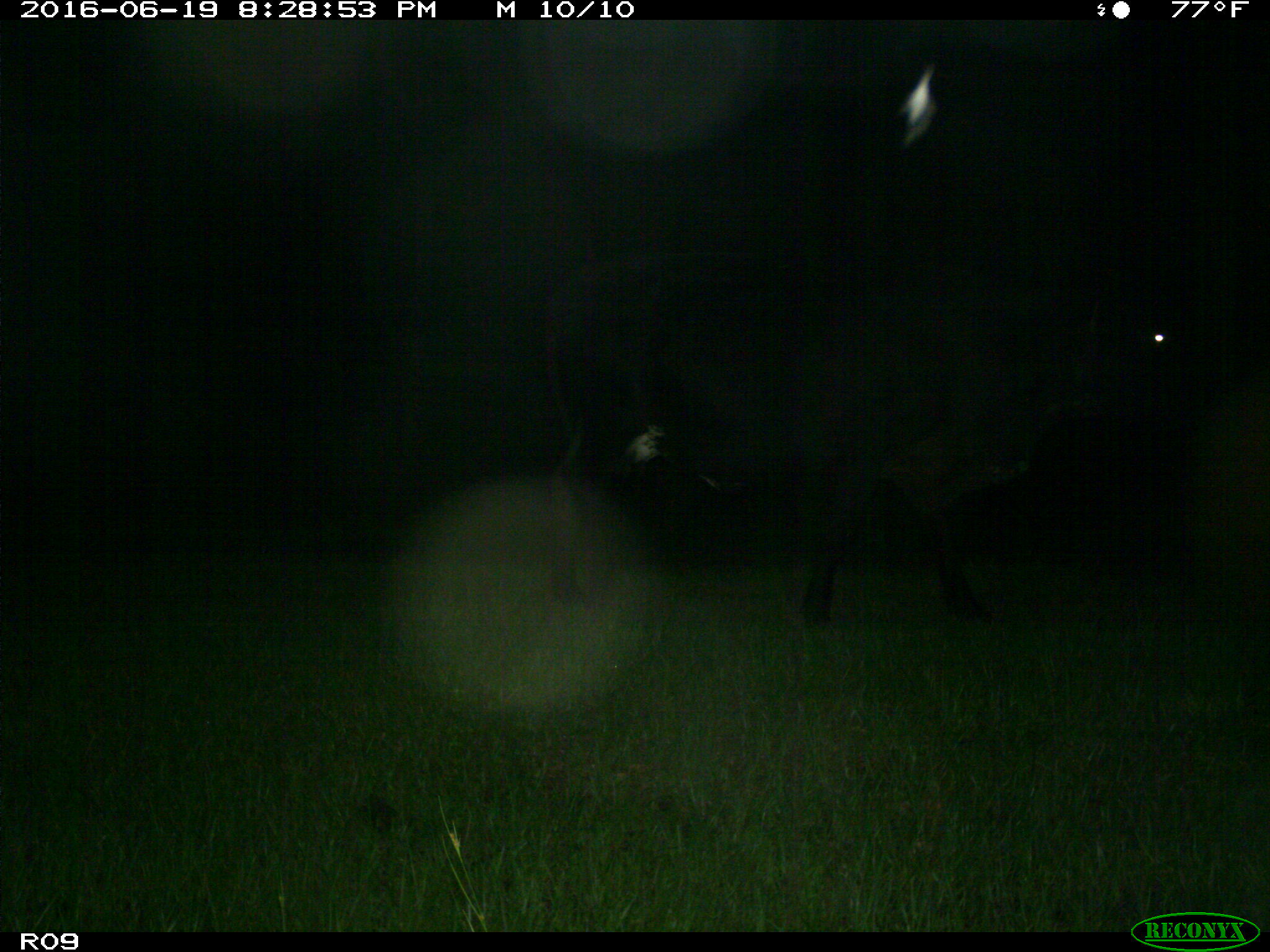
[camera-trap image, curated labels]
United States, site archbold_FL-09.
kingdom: Animalia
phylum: Chordata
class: Mammalia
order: Artiodactyla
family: Bovidae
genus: Bos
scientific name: Bos taurus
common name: domestic cow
Bos taurus (domestic cow).